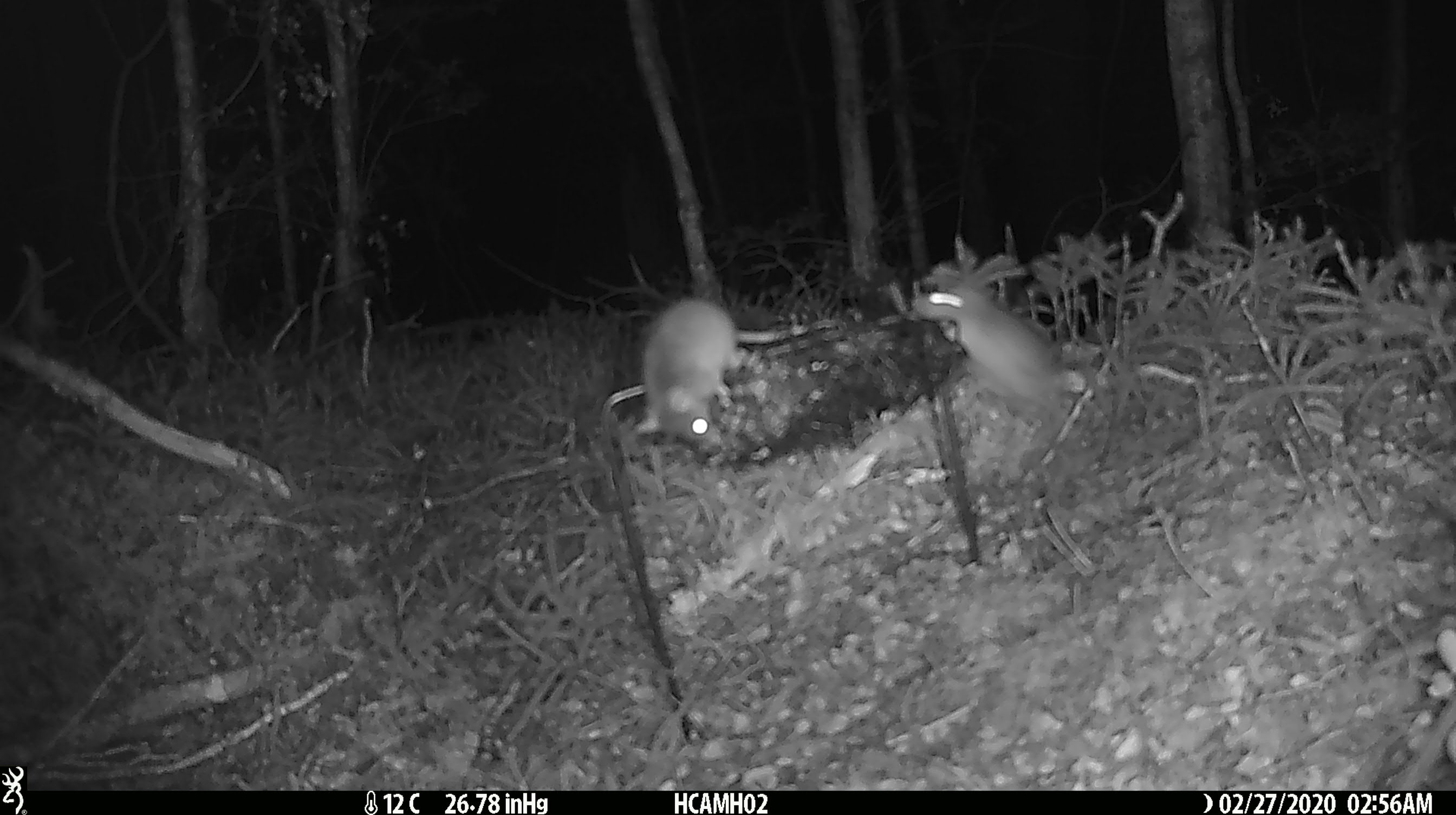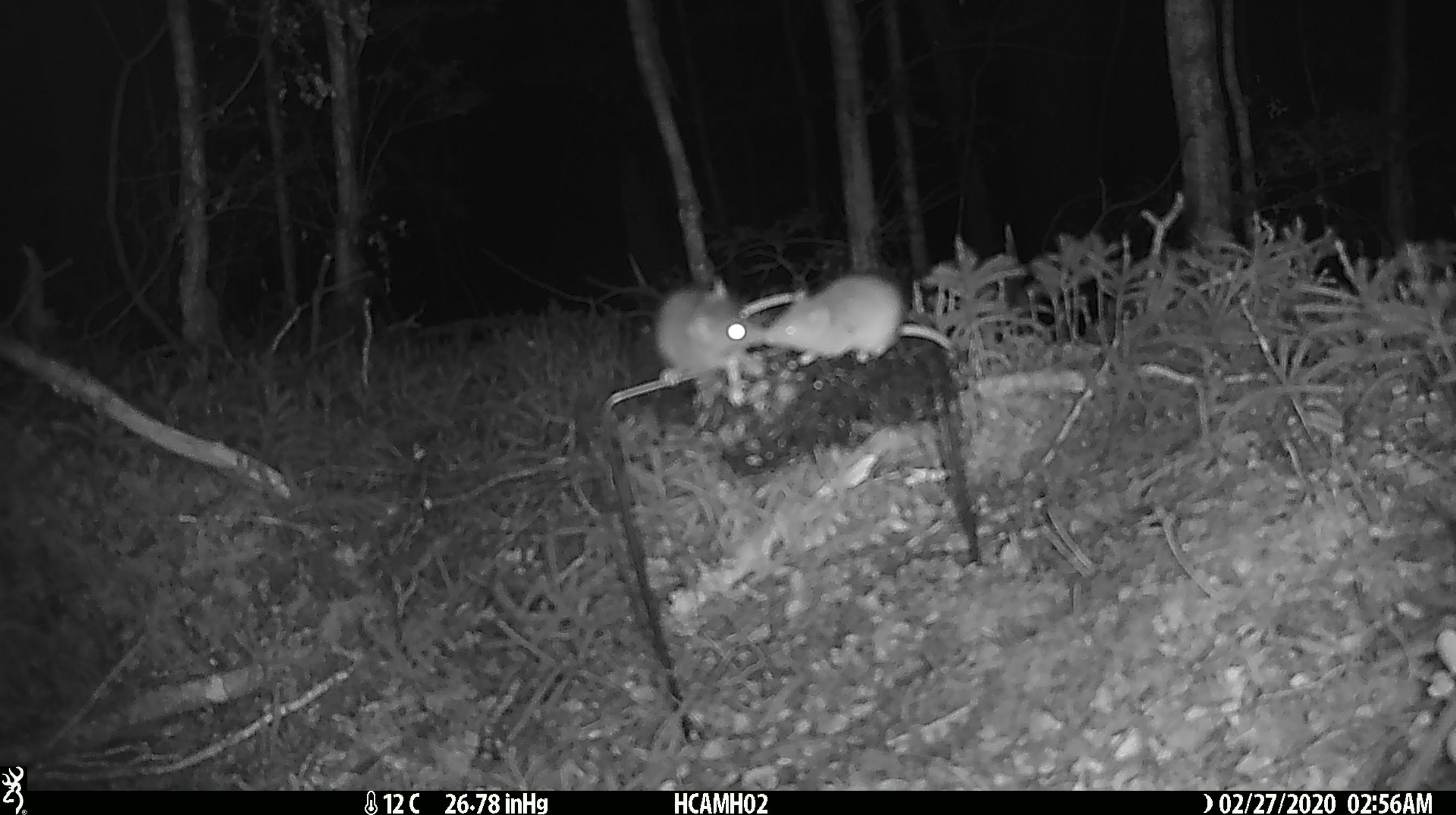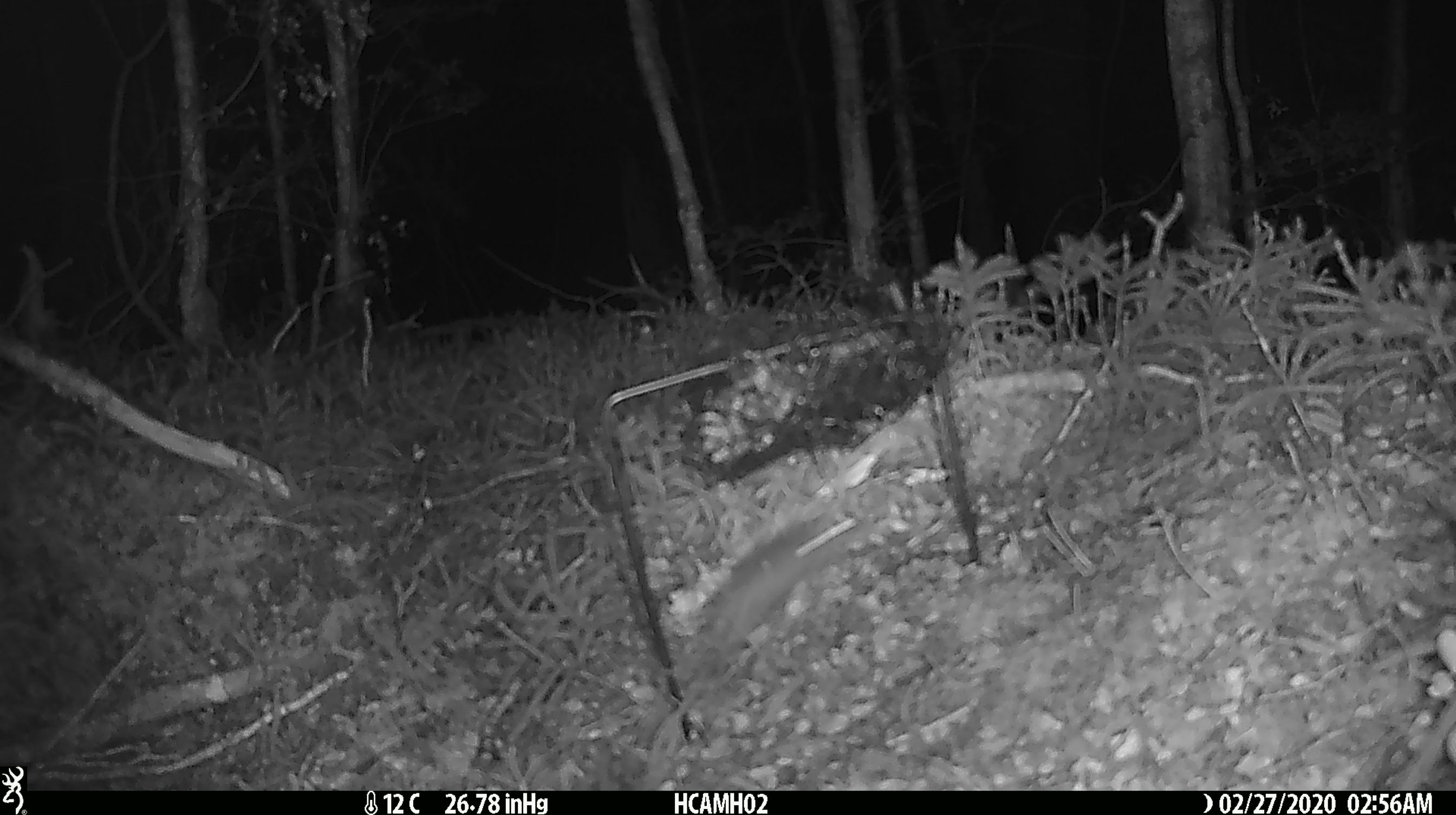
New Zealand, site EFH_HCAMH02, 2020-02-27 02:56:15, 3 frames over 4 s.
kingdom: Animalia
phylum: Chordata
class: Mammalia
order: Rodentia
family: Muridae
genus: Mus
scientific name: Mus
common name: mouse